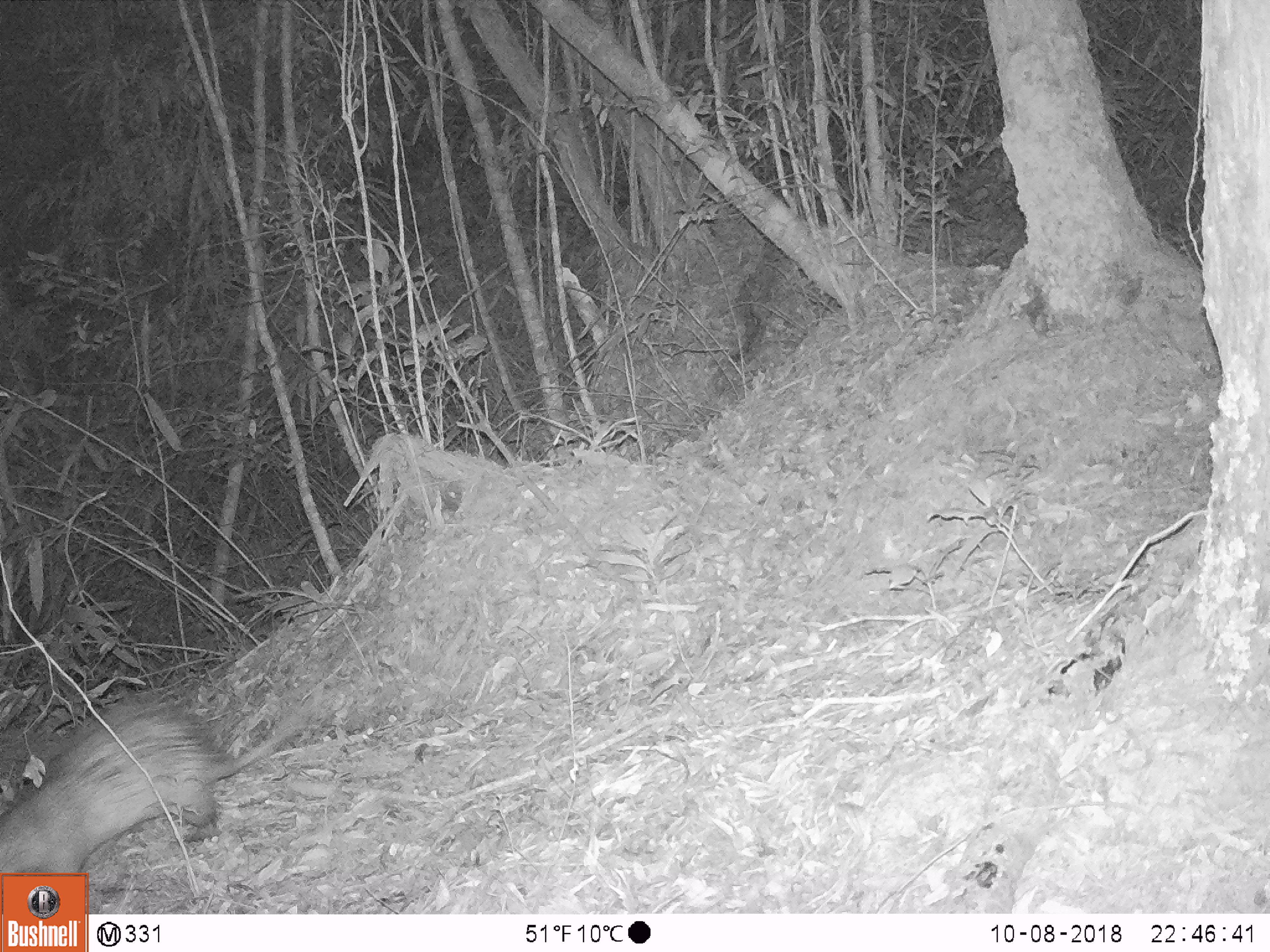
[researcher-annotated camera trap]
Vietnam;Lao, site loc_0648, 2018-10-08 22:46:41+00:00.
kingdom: Animalia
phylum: Chordata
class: Mammalia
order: Rodentia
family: Hystricidae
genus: Atherurus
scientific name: Atherurus macrourus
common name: asiatic brush-tailed porcupine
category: asiatic brush tailed porcupine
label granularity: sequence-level